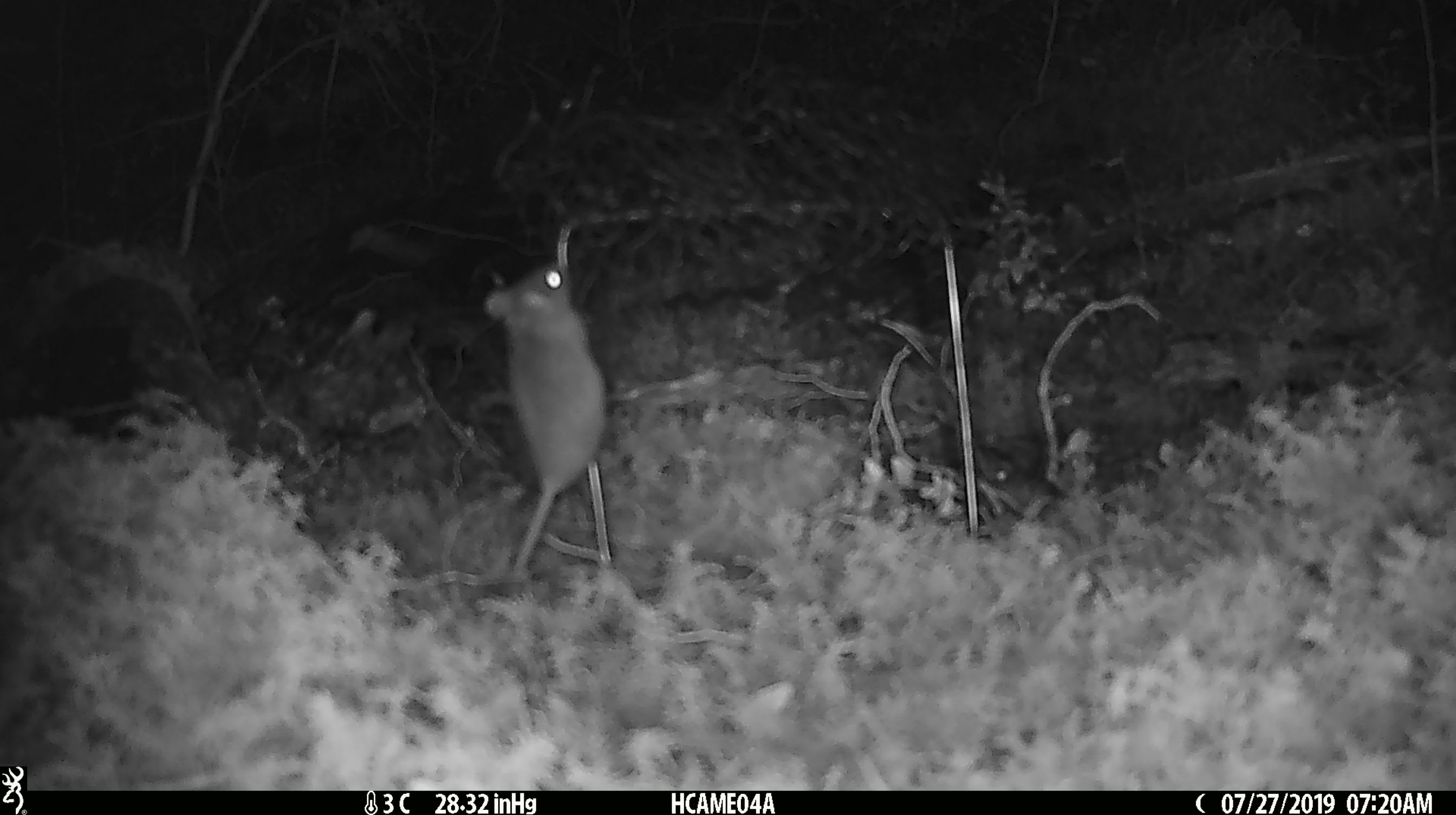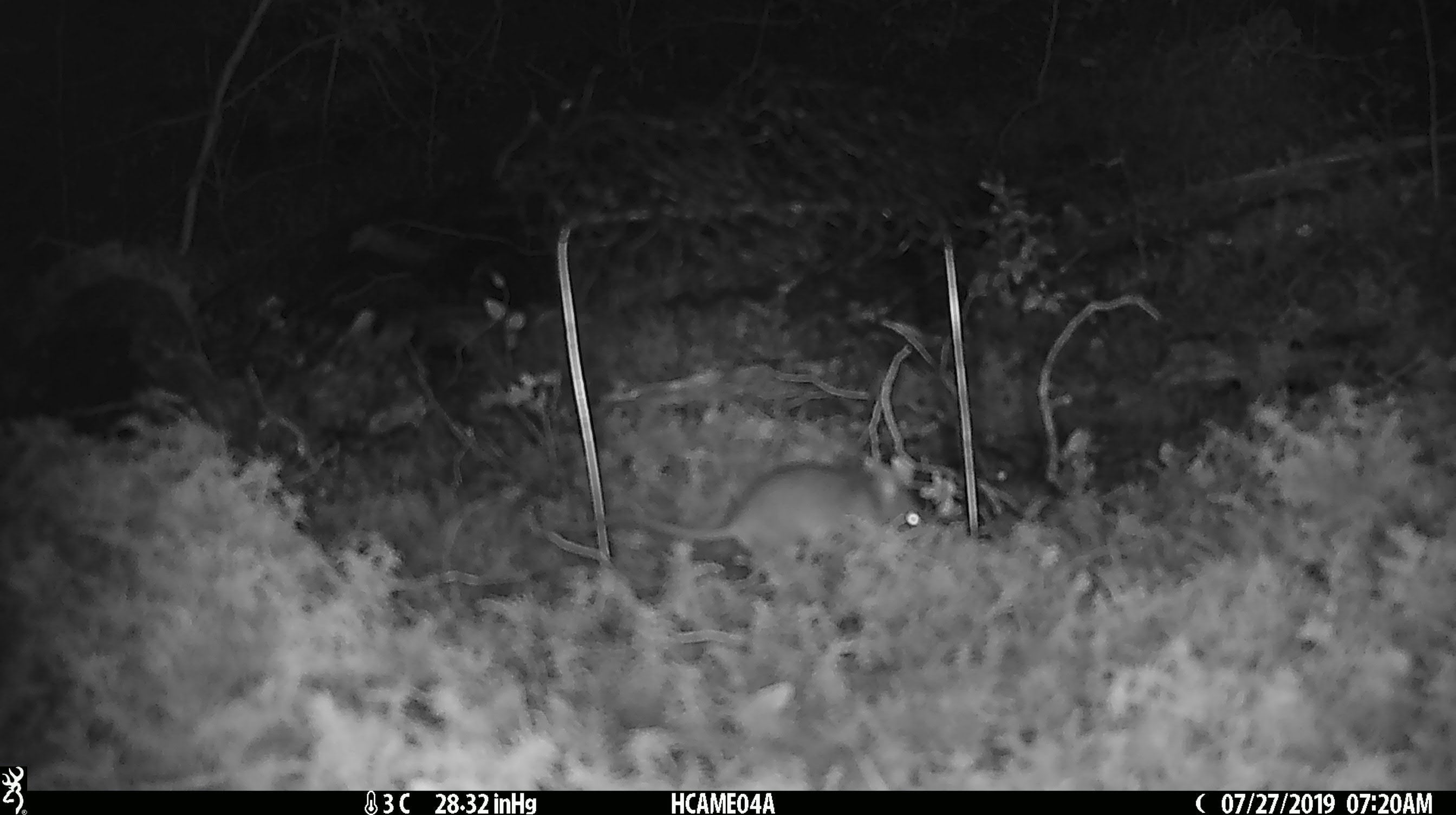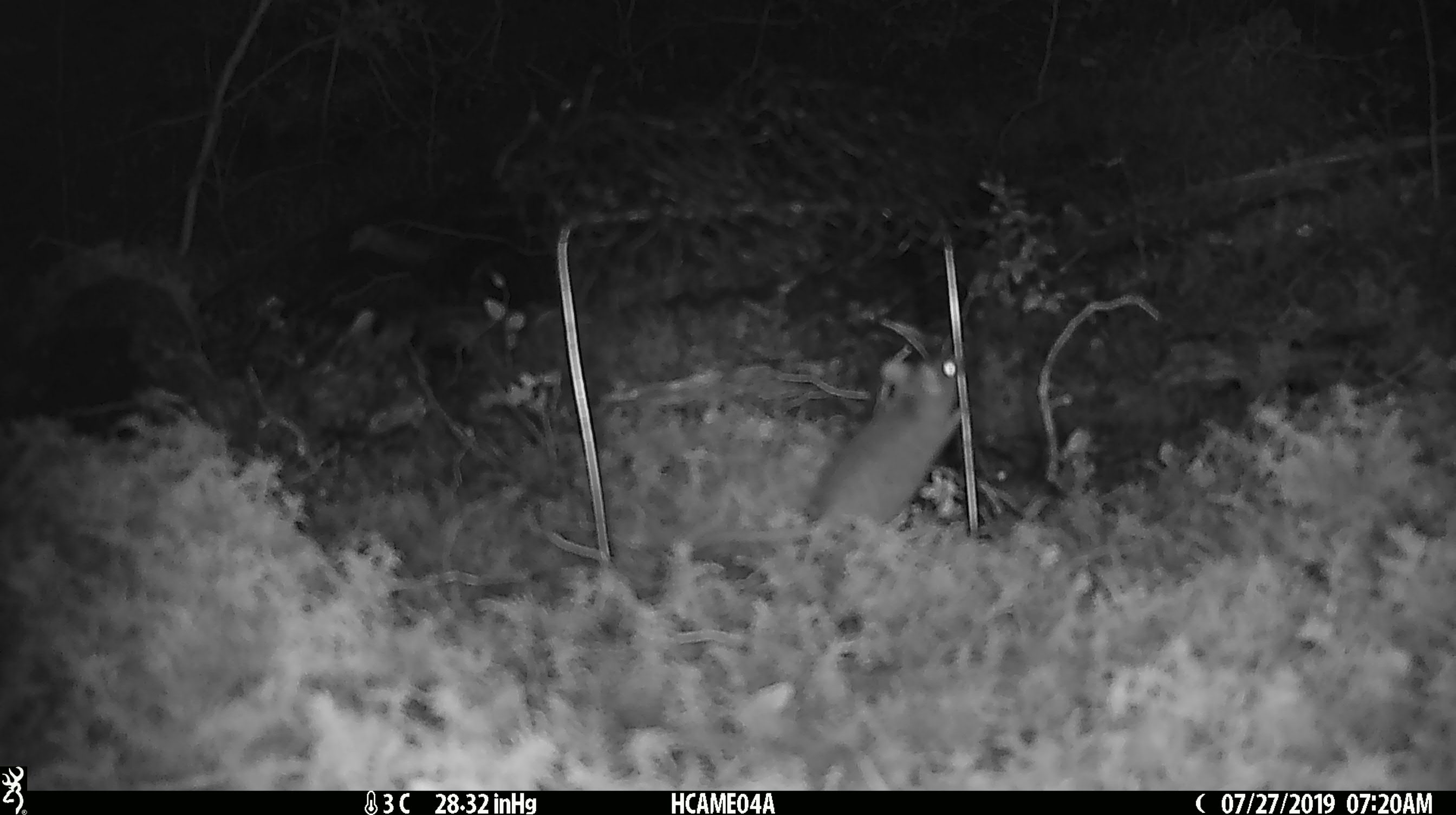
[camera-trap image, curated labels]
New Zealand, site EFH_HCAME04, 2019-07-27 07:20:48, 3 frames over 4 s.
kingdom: Animalia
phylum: Chordata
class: Mammalia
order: Rodentia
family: Muridae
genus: Mus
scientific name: Mus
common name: mouse